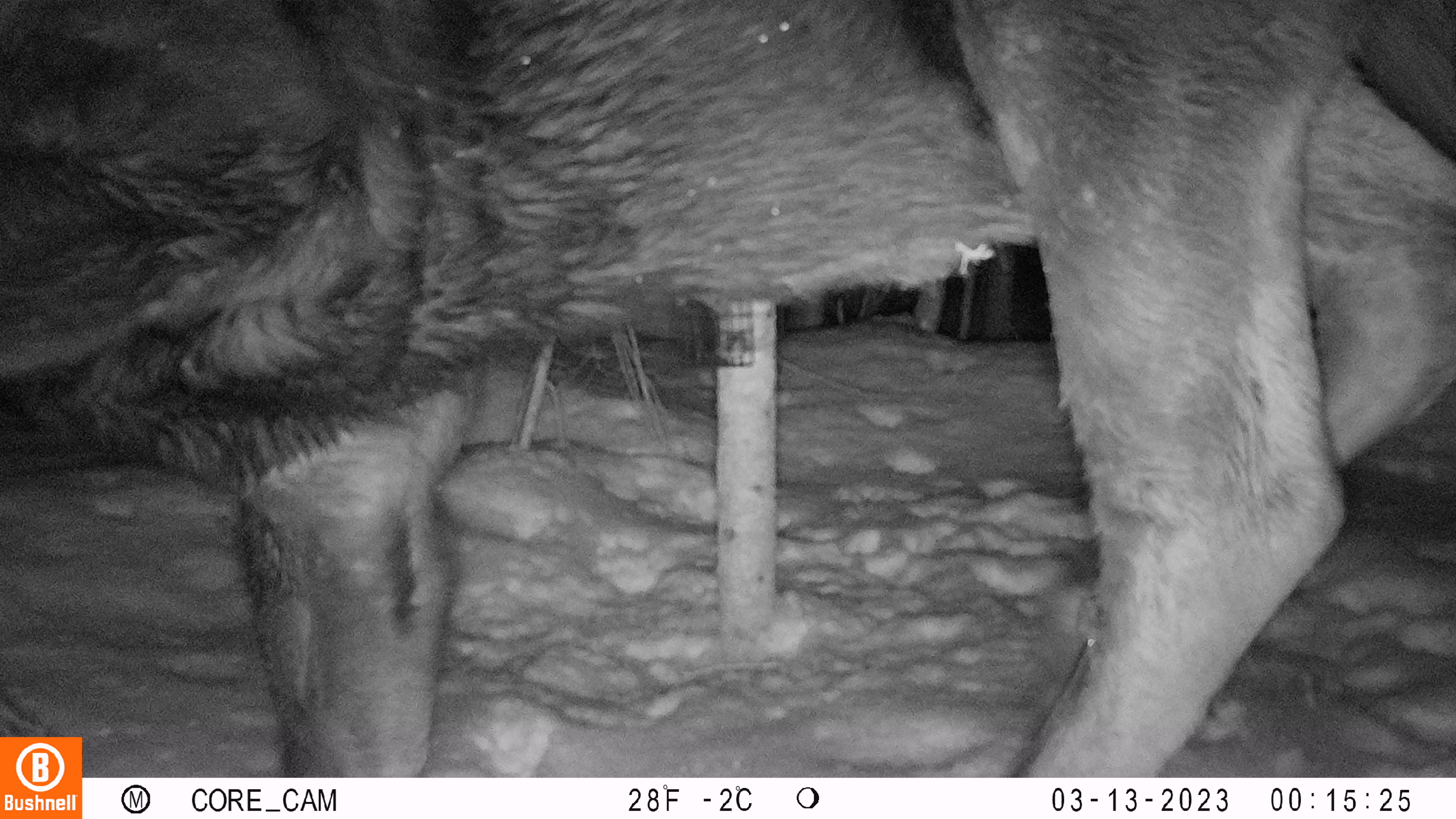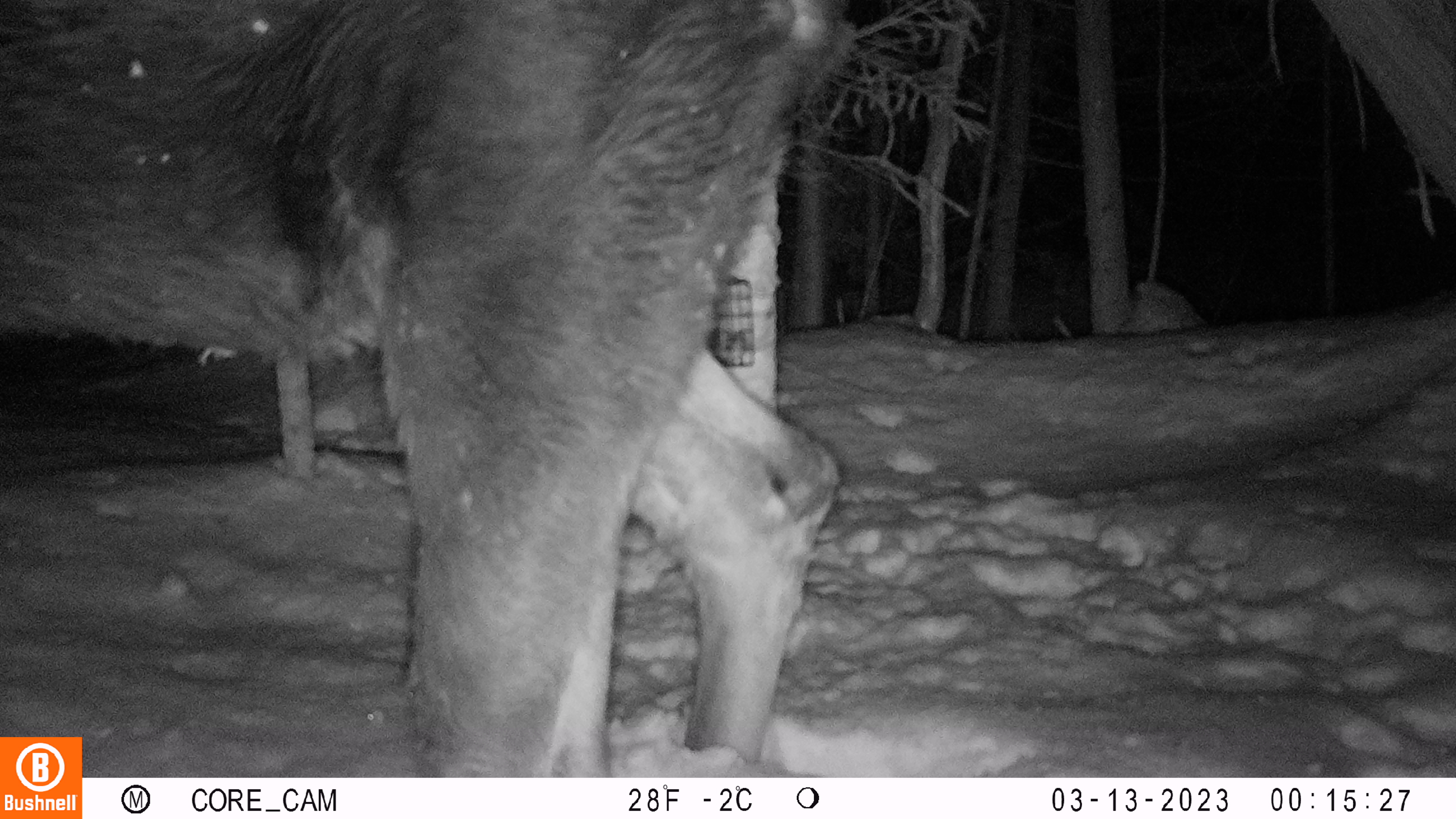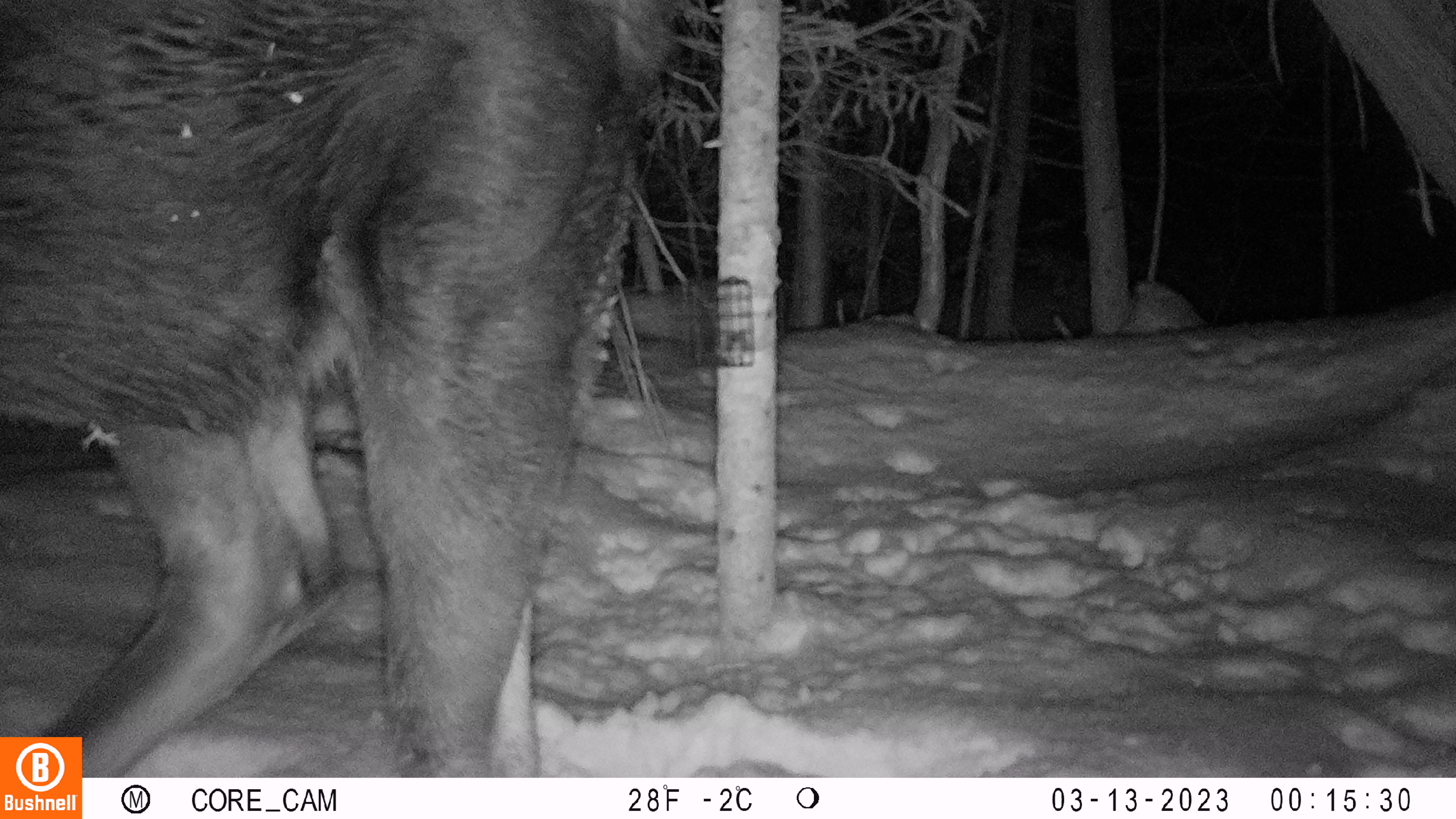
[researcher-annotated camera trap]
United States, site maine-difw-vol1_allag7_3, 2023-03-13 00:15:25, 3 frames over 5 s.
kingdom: Animalia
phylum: Chordata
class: Mammalia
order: Artiodactyla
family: Cervidae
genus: Alces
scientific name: Alces alces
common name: moose